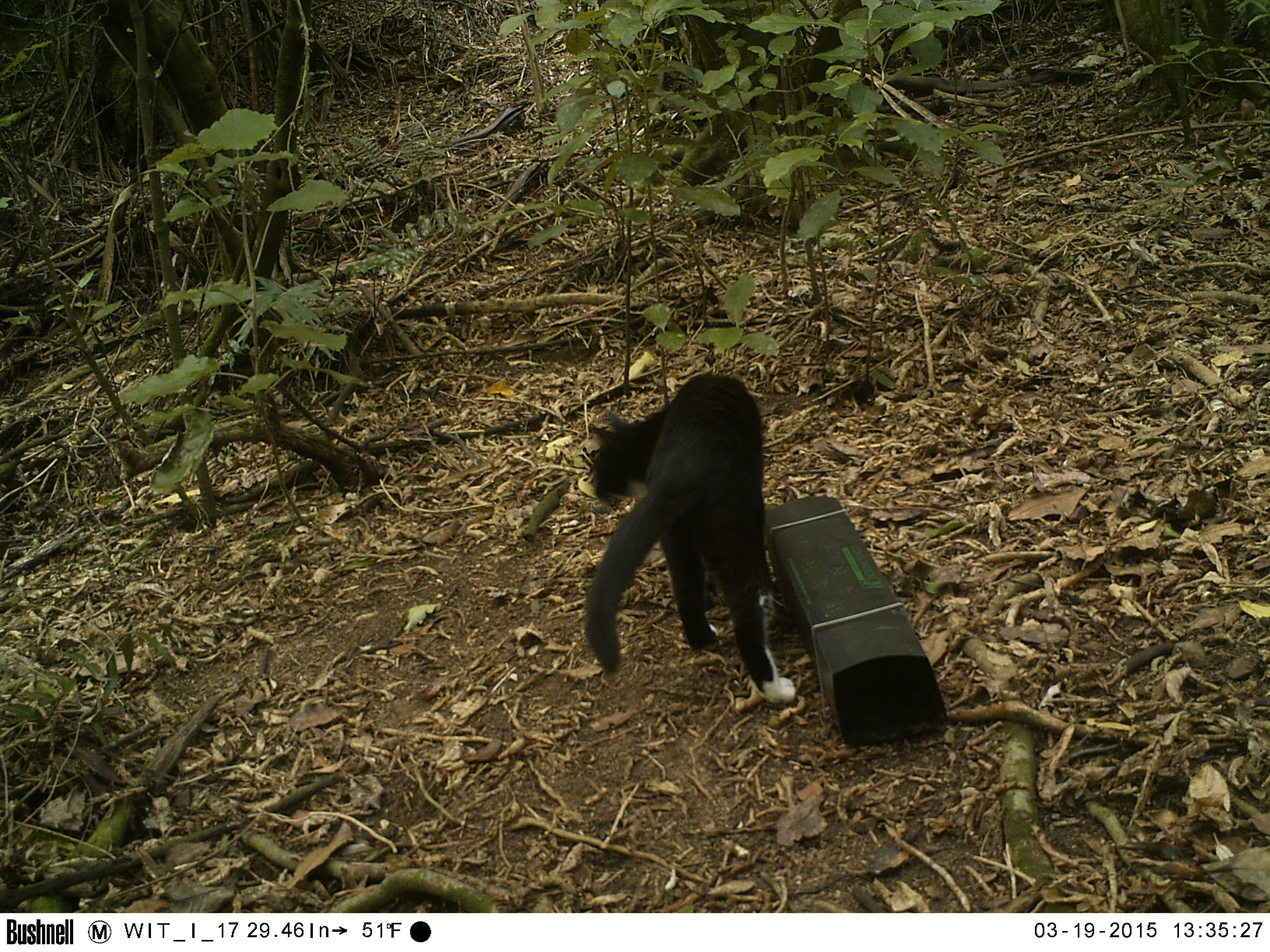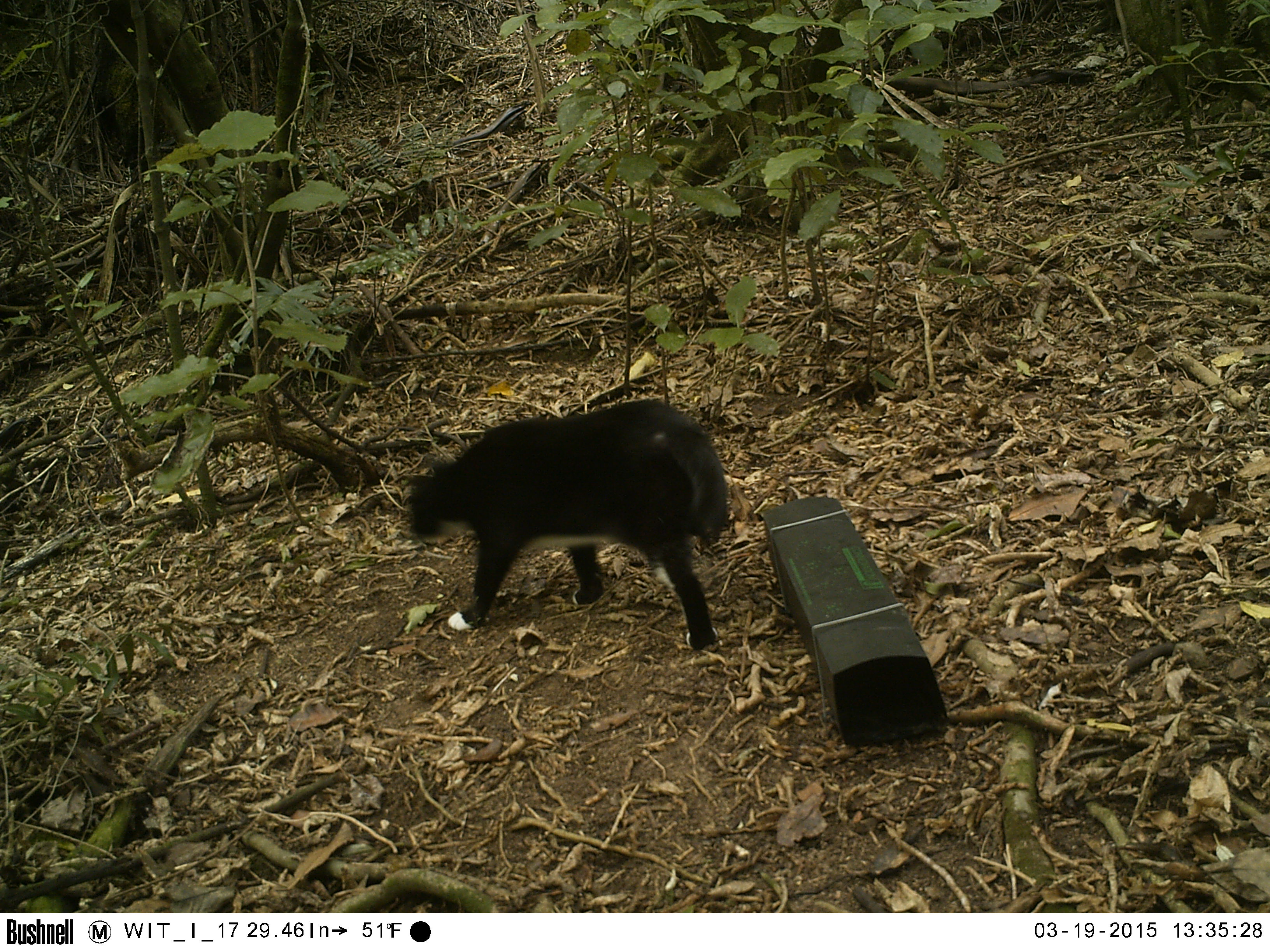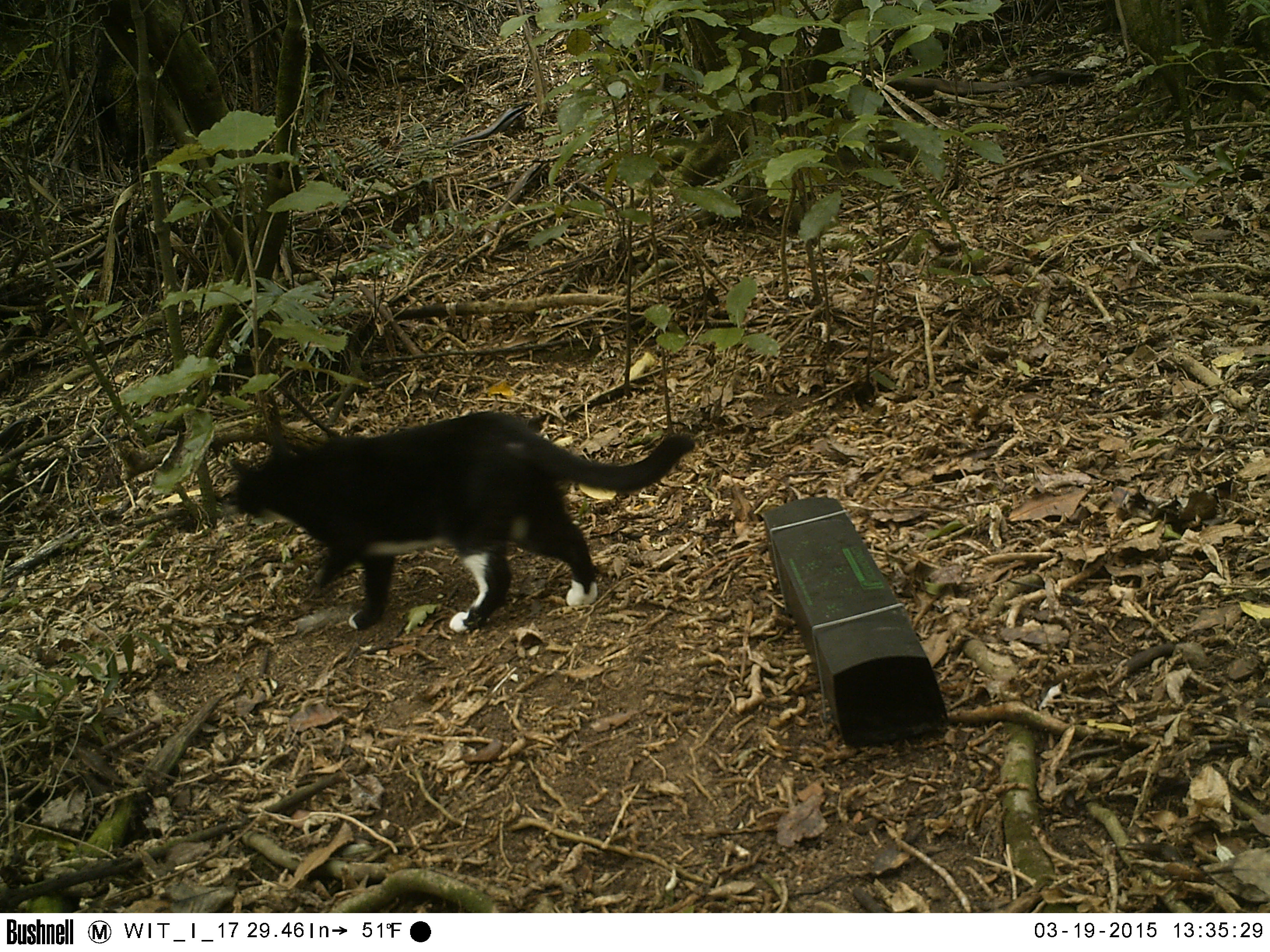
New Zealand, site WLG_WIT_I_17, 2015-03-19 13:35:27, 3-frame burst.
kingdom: Animalia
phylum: Chordata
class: Mammalia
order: Carnivora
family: Felidae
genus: Felis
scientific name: Felis catus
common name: domestic cat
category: cat